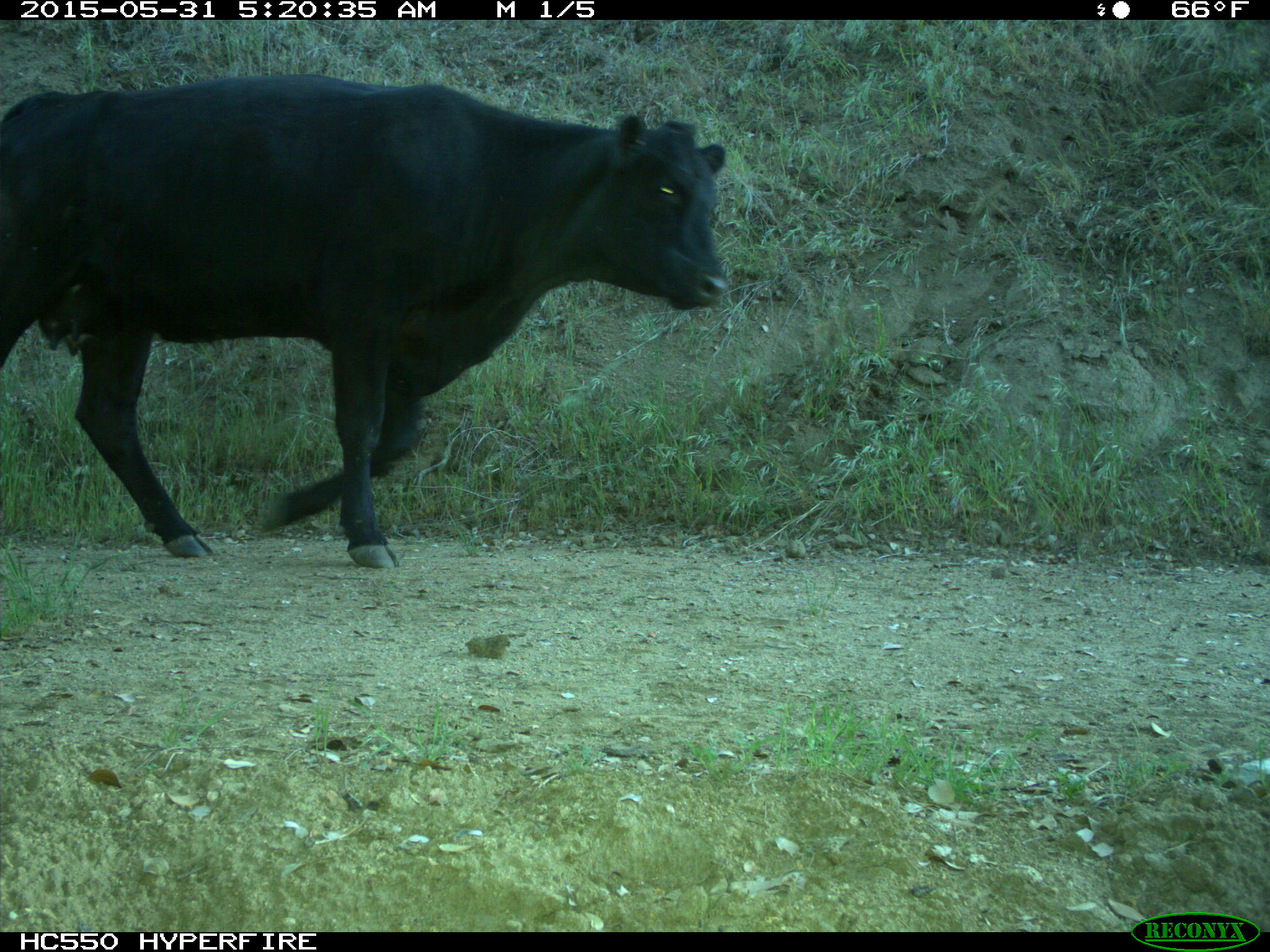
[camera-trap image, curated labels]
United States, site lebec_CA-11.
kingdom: Animalia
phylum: Chordata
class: Mammalia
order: Artiodactyla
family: Bovidae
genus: Bos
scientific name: Bos taurus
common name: domestic cow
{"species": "Bos taurus (domestic cow)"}